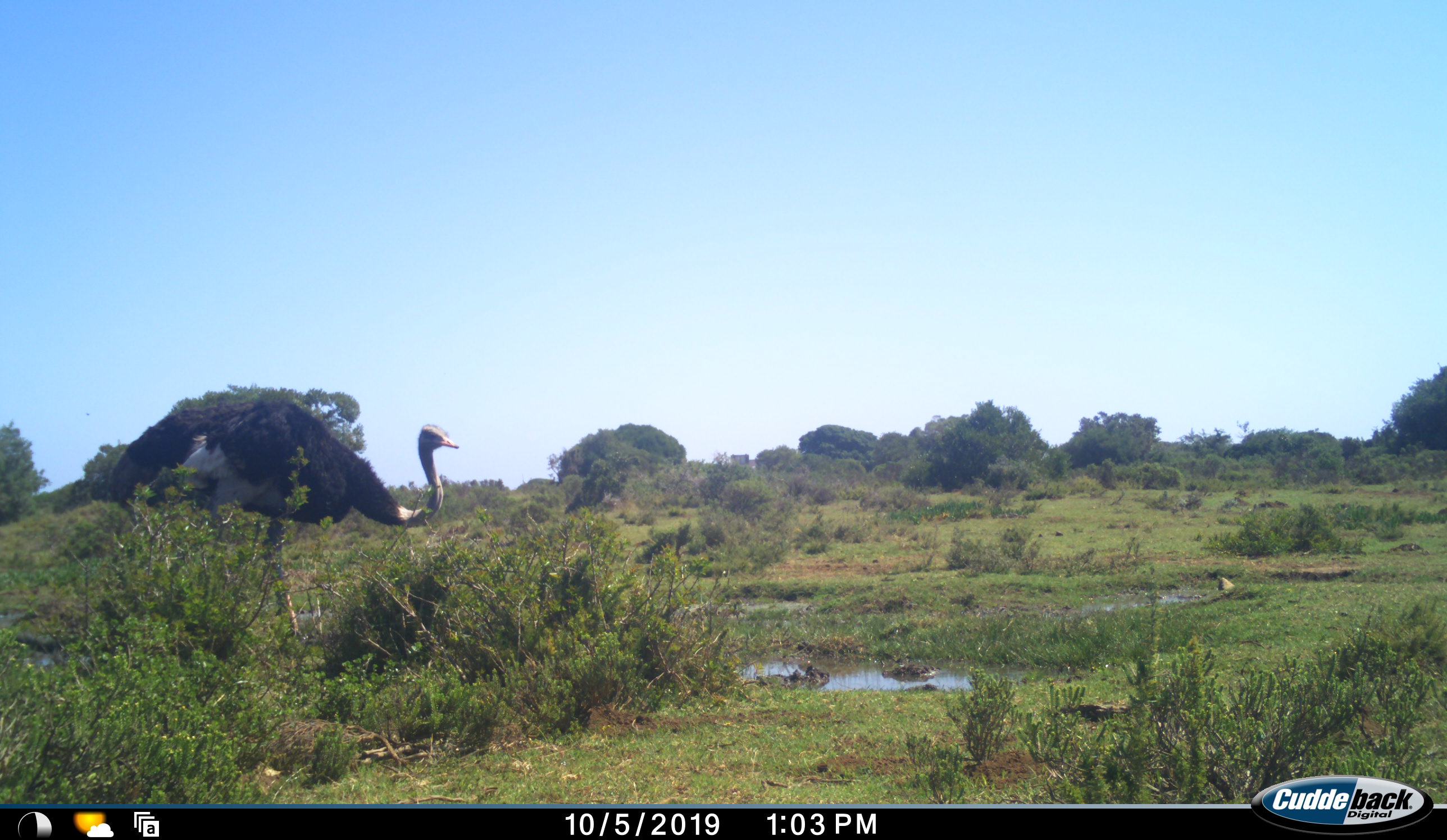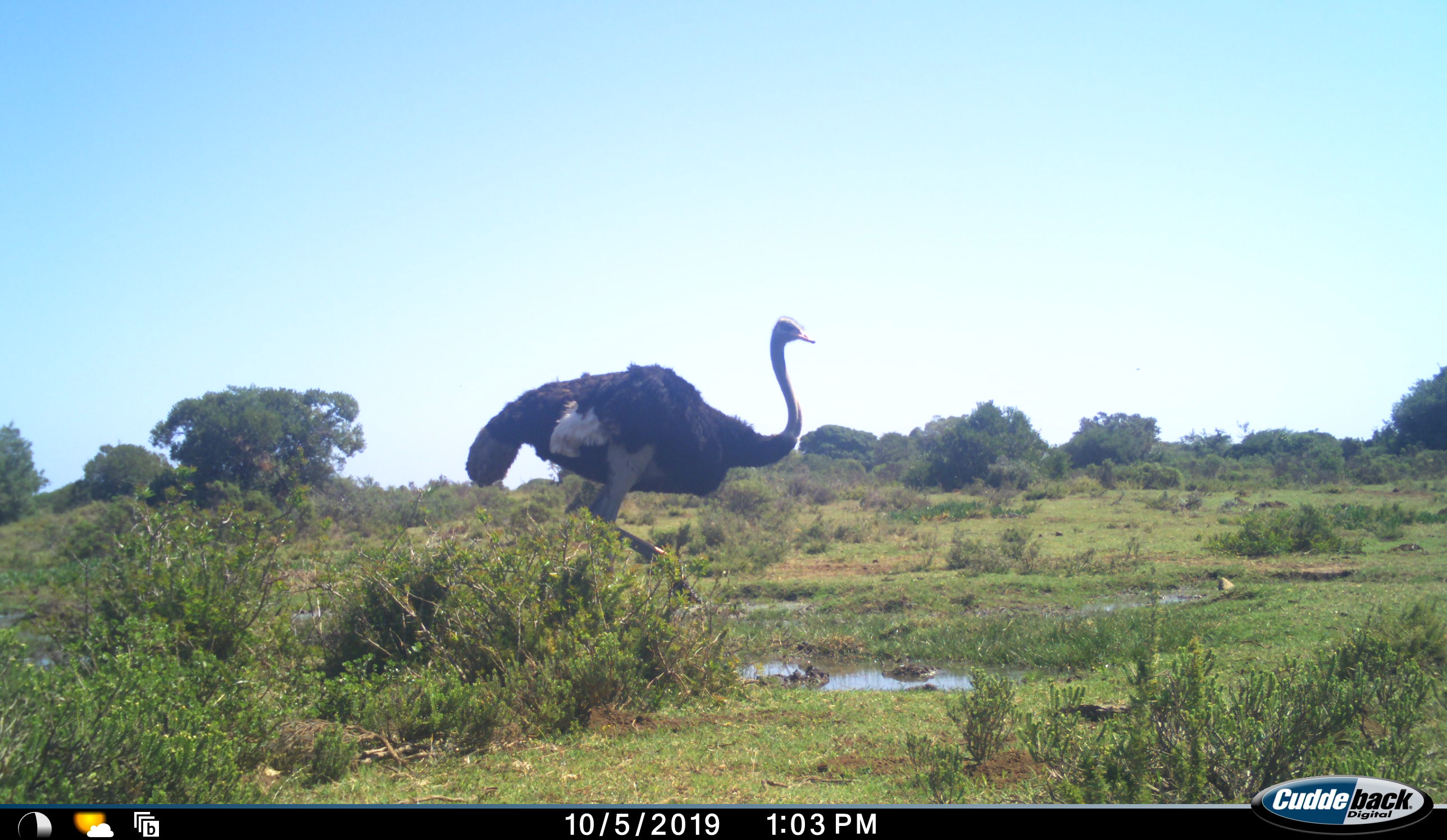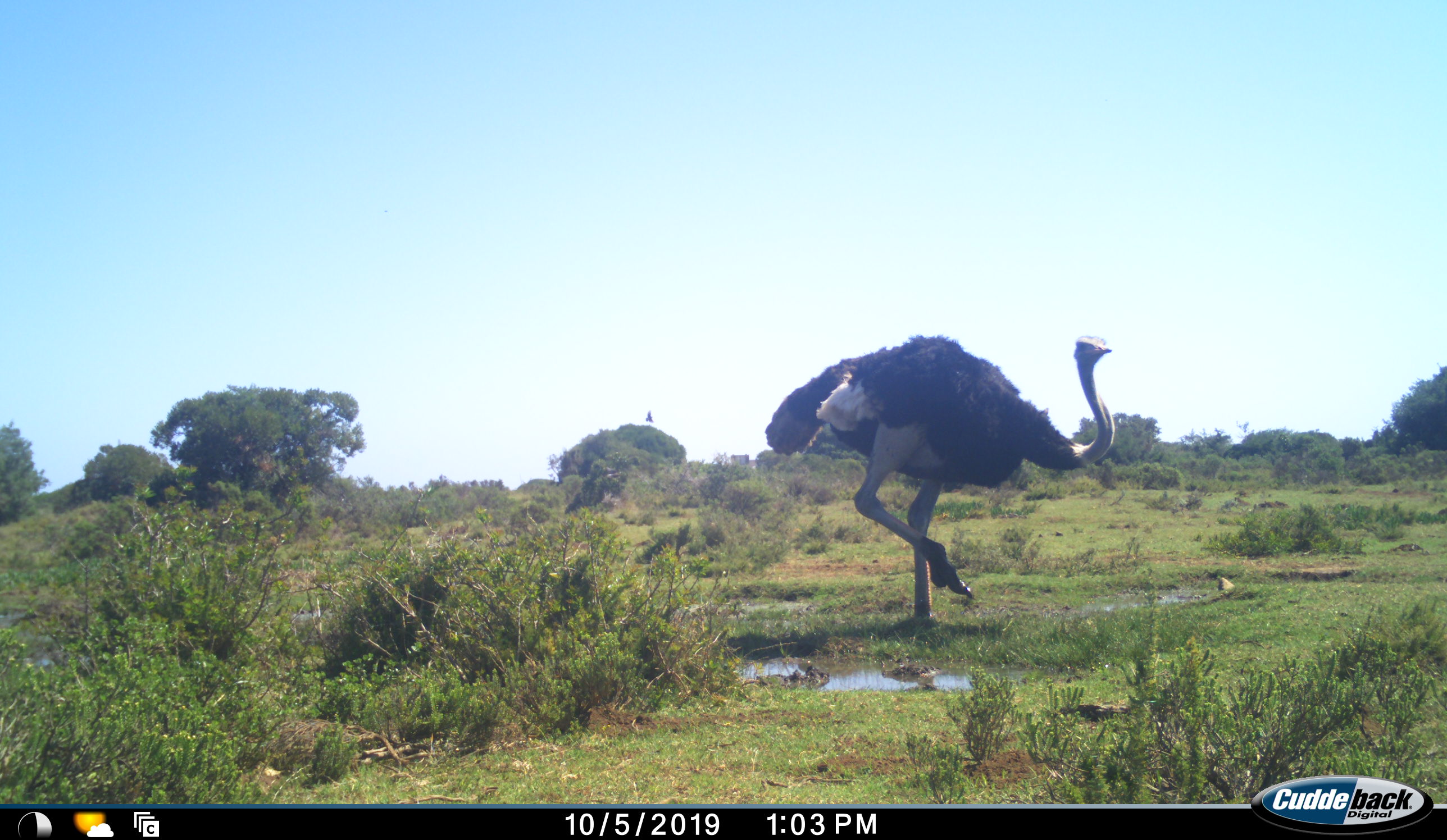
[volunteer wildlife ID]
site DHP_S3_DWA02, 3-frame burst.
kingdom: Animalia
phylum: Chordata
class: Aves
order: Struthioniformes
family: Struthionidae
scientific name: Struthionidae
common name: ostrich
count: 1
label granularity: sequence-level